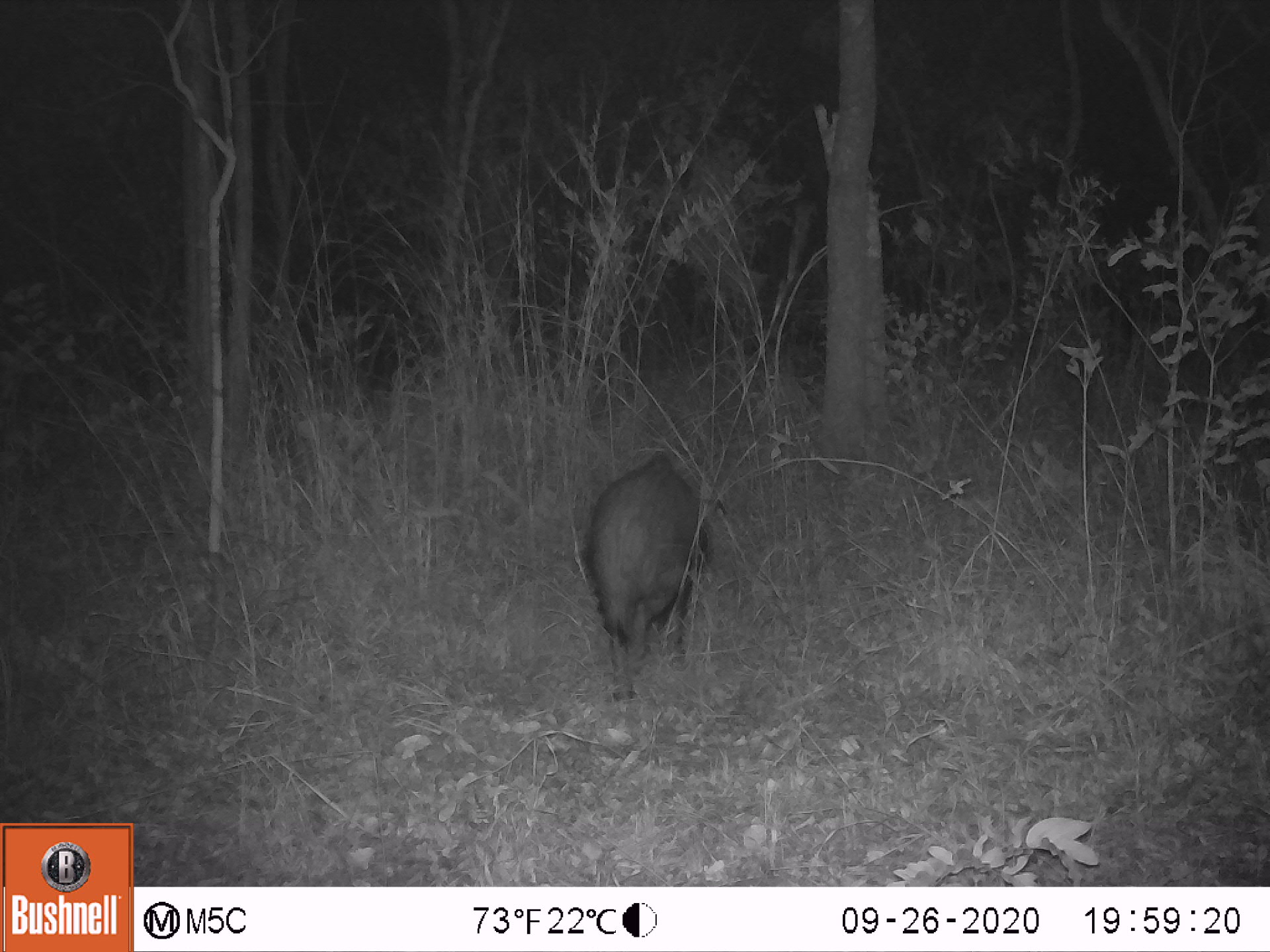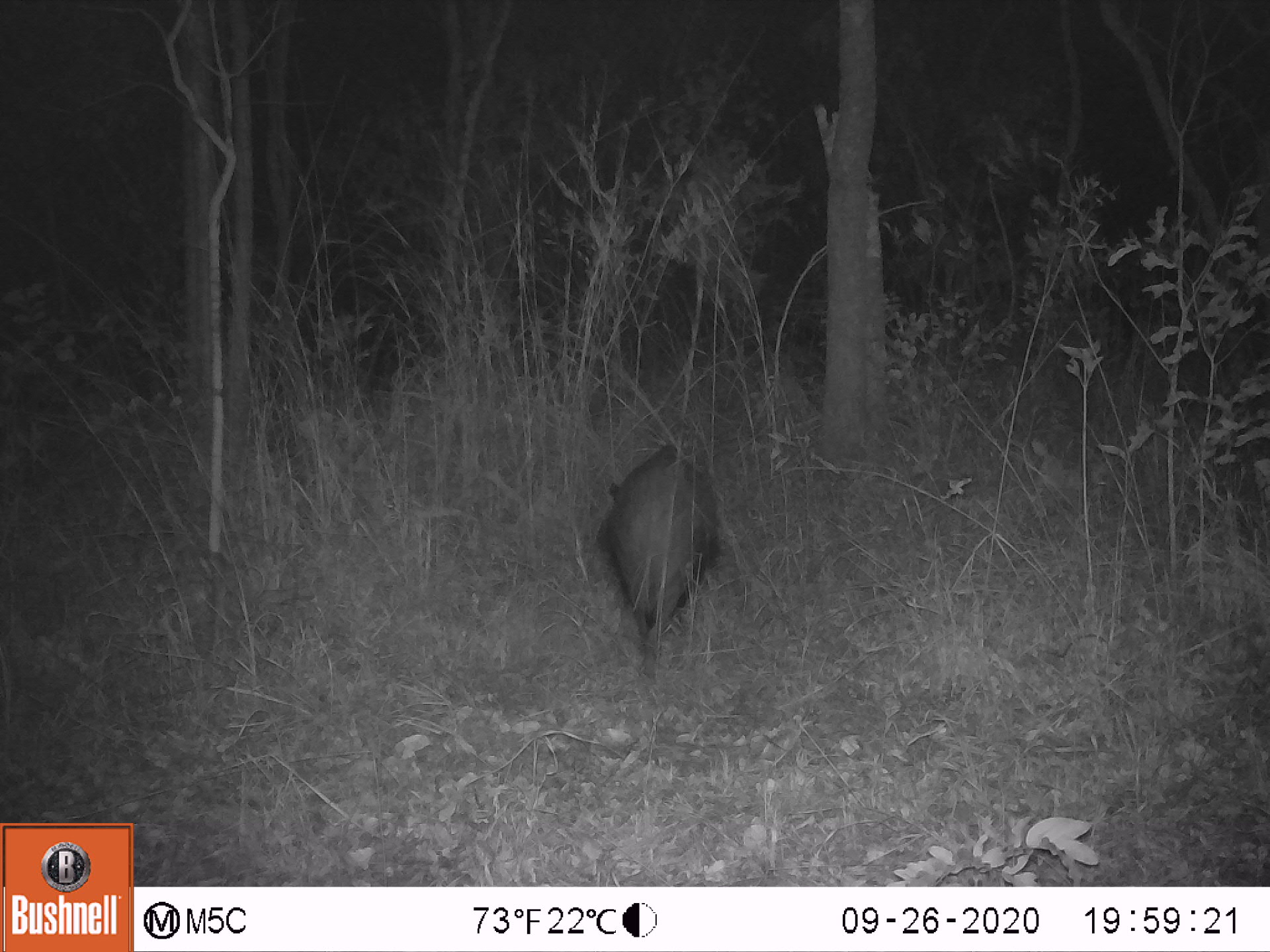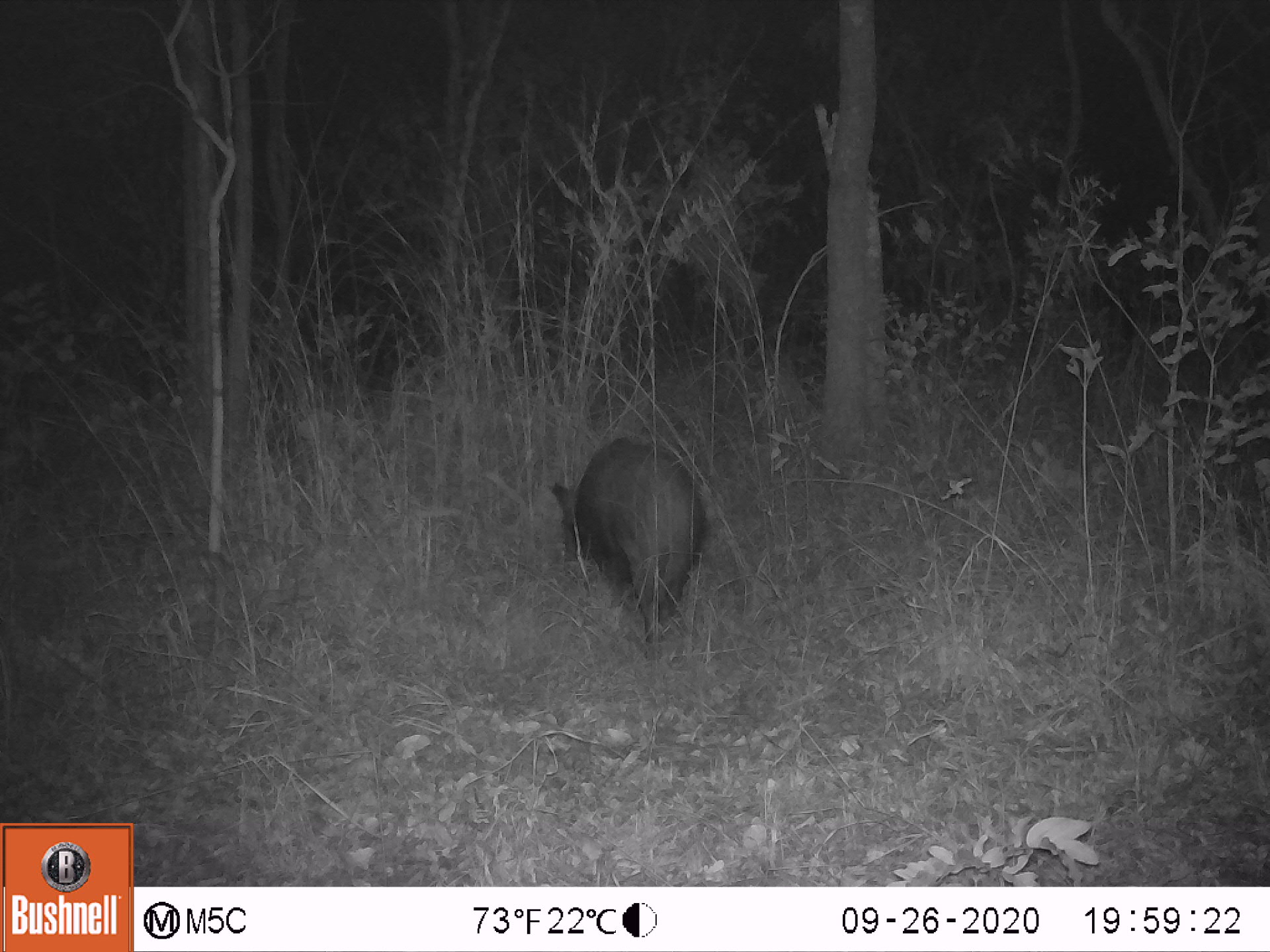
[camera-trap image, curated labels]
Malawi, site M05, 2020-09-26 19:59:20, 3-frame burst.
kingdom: Animalia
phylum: Chordata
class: Mammalia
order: Artiodactyla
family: Suidae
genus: Potamochoerus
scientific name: Potamochoerus larvatus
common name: bushpig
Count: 1.